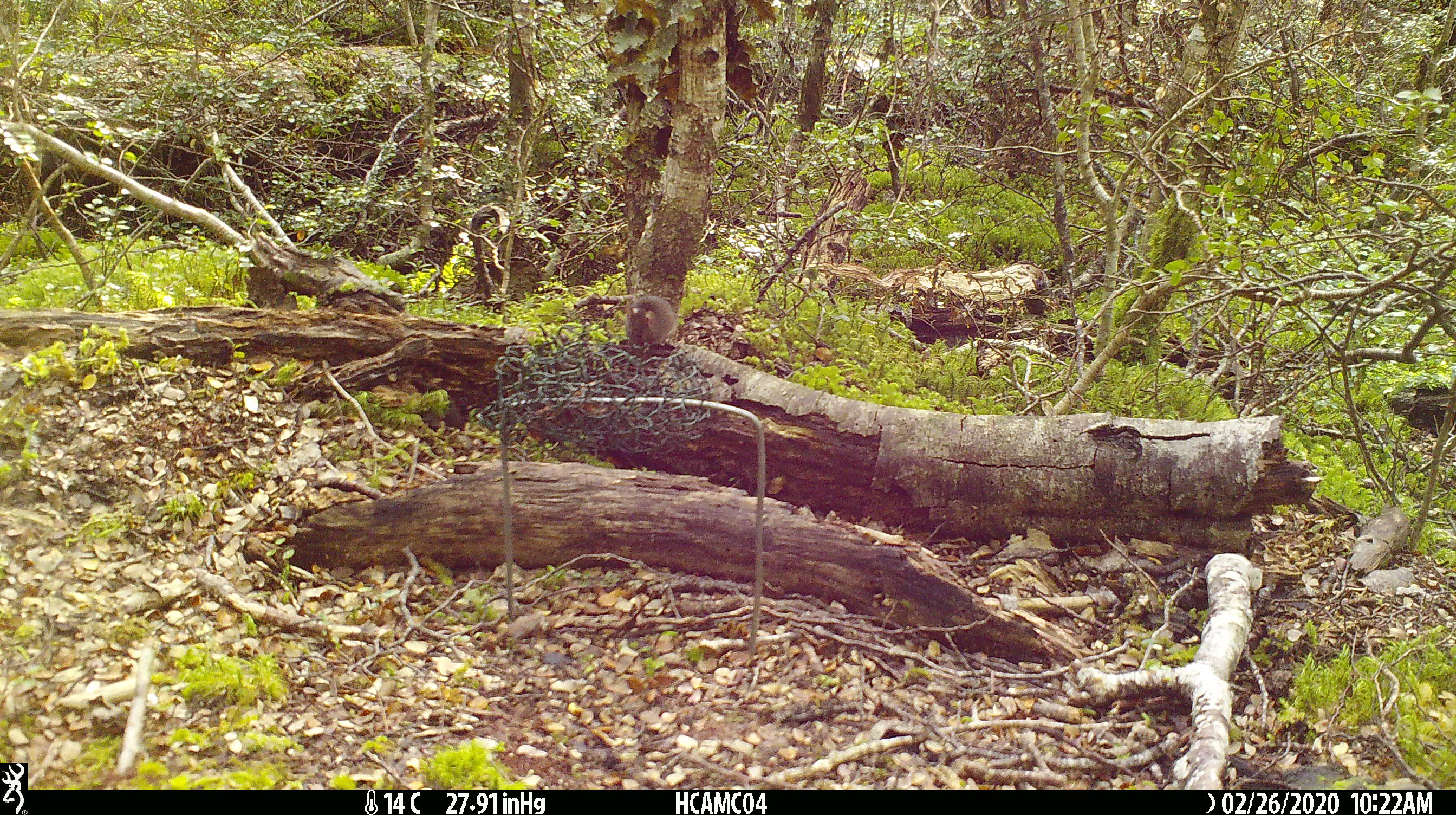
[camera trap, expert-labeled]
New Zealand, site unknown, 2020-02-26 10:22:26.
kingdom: Animalia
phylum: Chordata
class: Mammalia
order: Rodentia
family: Muridae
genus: Mus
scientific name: Mus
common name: mouse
Mouse (Mus).